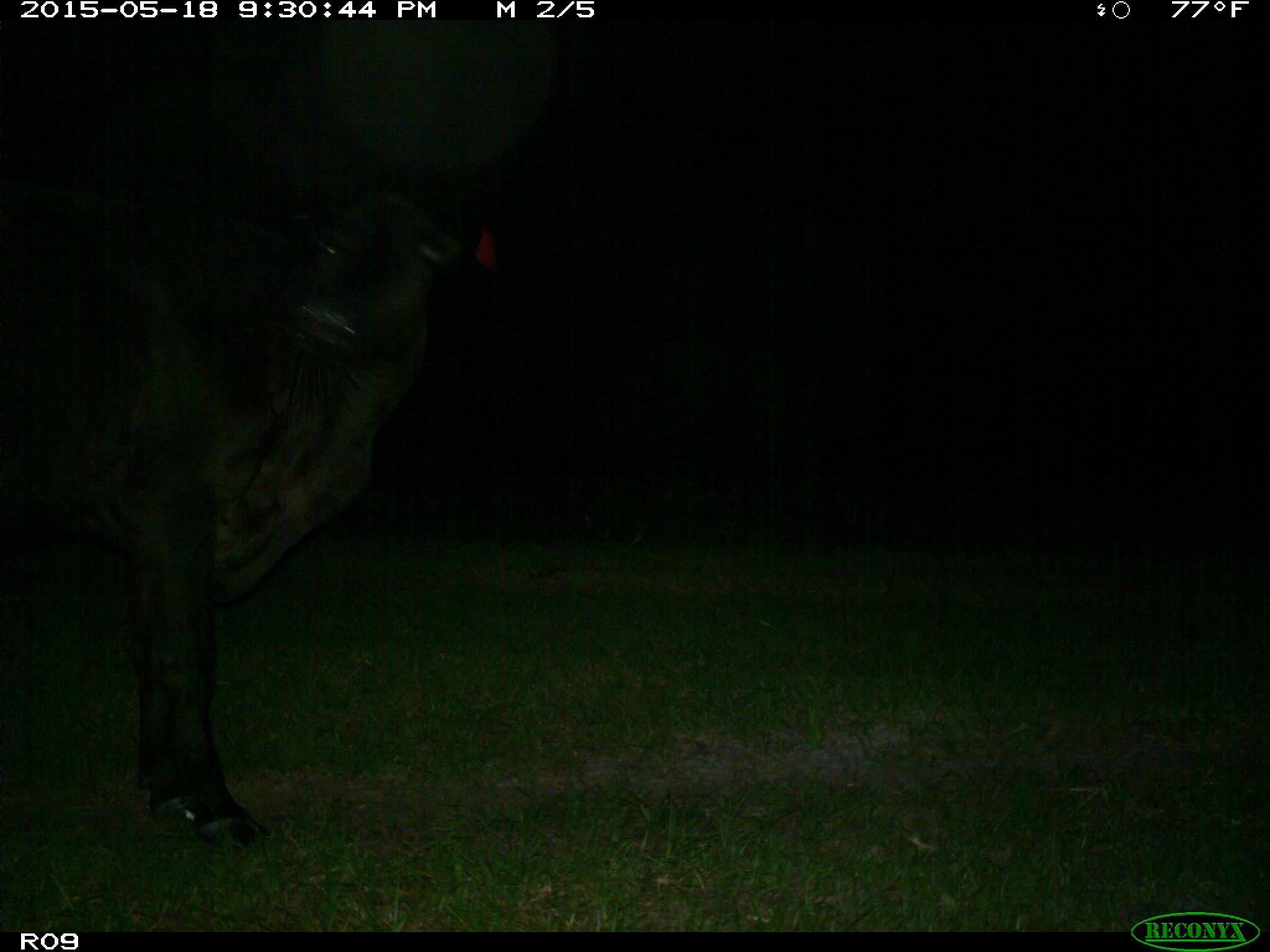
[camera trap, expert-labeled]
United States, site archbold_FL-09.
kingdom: Animalia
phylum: Chordata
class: Mammalia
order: Artiodactyla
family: Bovidae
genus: Bos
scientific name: Bos taurus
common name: domestic cow